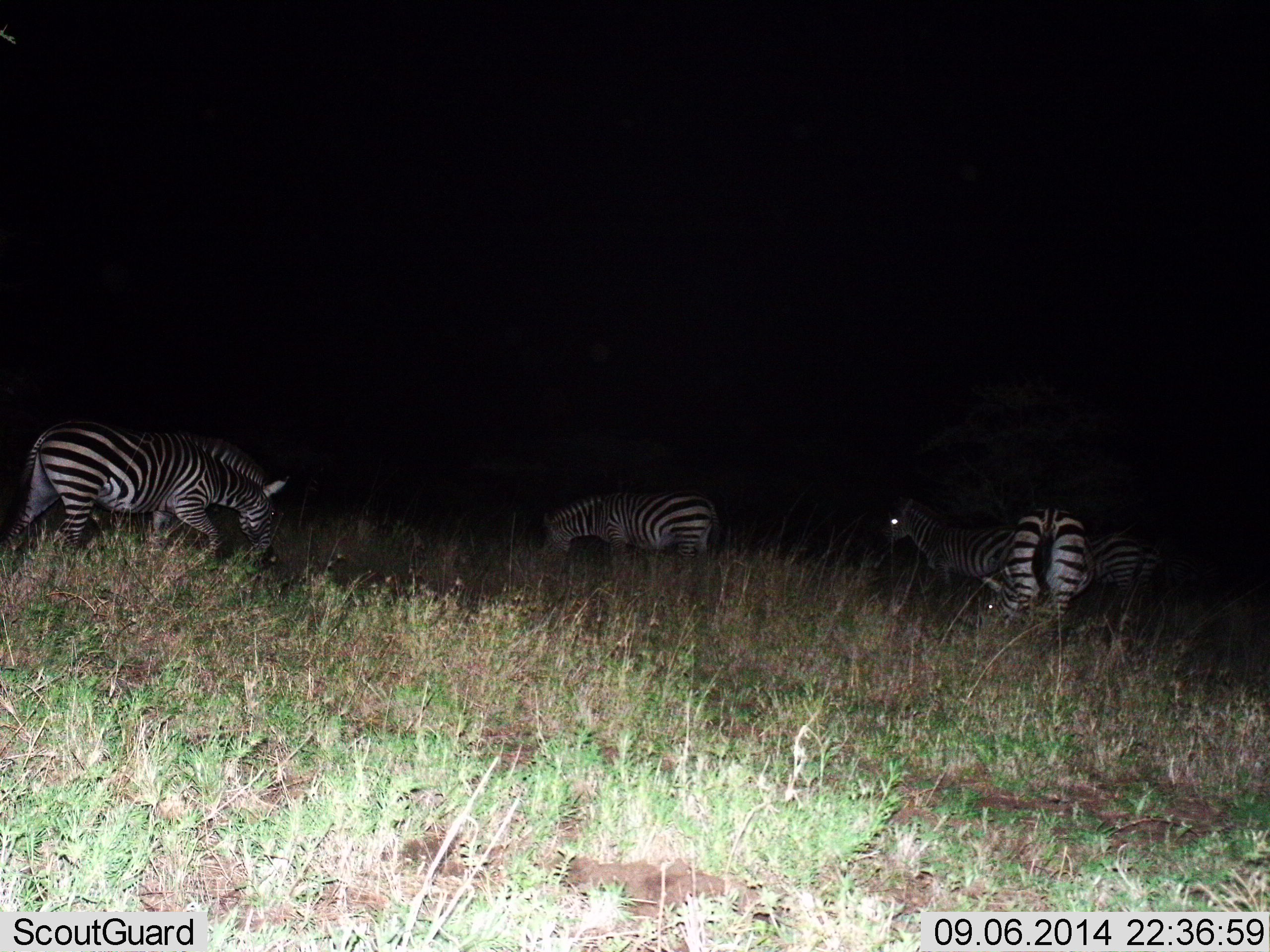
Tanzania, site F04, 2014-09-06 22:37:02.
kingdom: Animalia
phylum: Chordata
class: Mammalia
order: Perissodactyla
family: Equidae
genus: Equus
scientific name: Equus quagga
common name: plains zebra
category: zebra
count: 5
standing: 70%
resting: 0%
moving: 40%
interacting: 0%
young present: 0%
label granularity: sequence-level